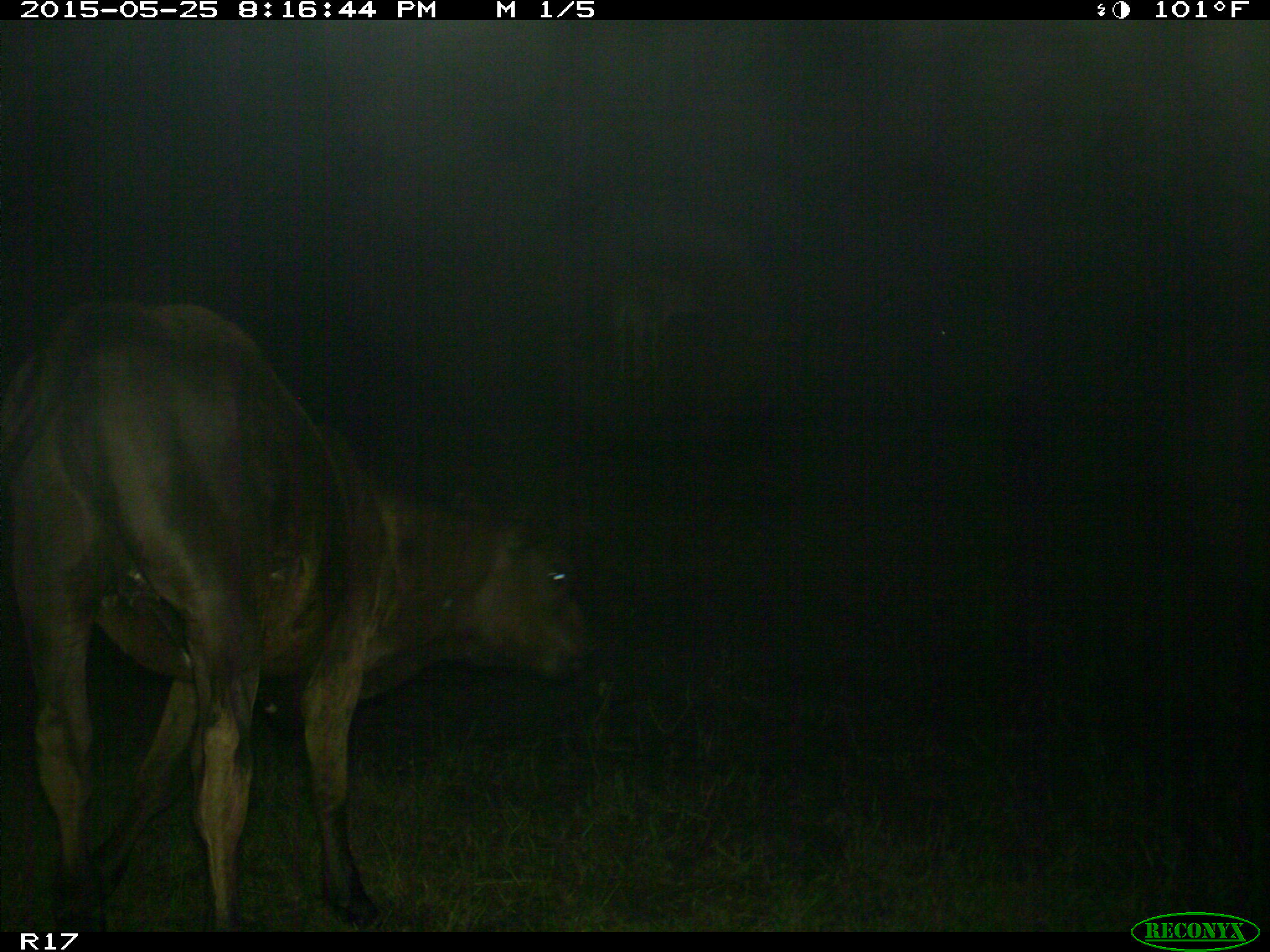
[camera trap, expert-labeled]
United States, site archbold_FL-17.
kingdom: Animalia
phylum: Chordata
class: Mammalia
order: Artiodactyla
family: Bovidae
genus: Bos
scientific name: Bos taurus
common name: domestic cow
Bos taurus (domestic cow).